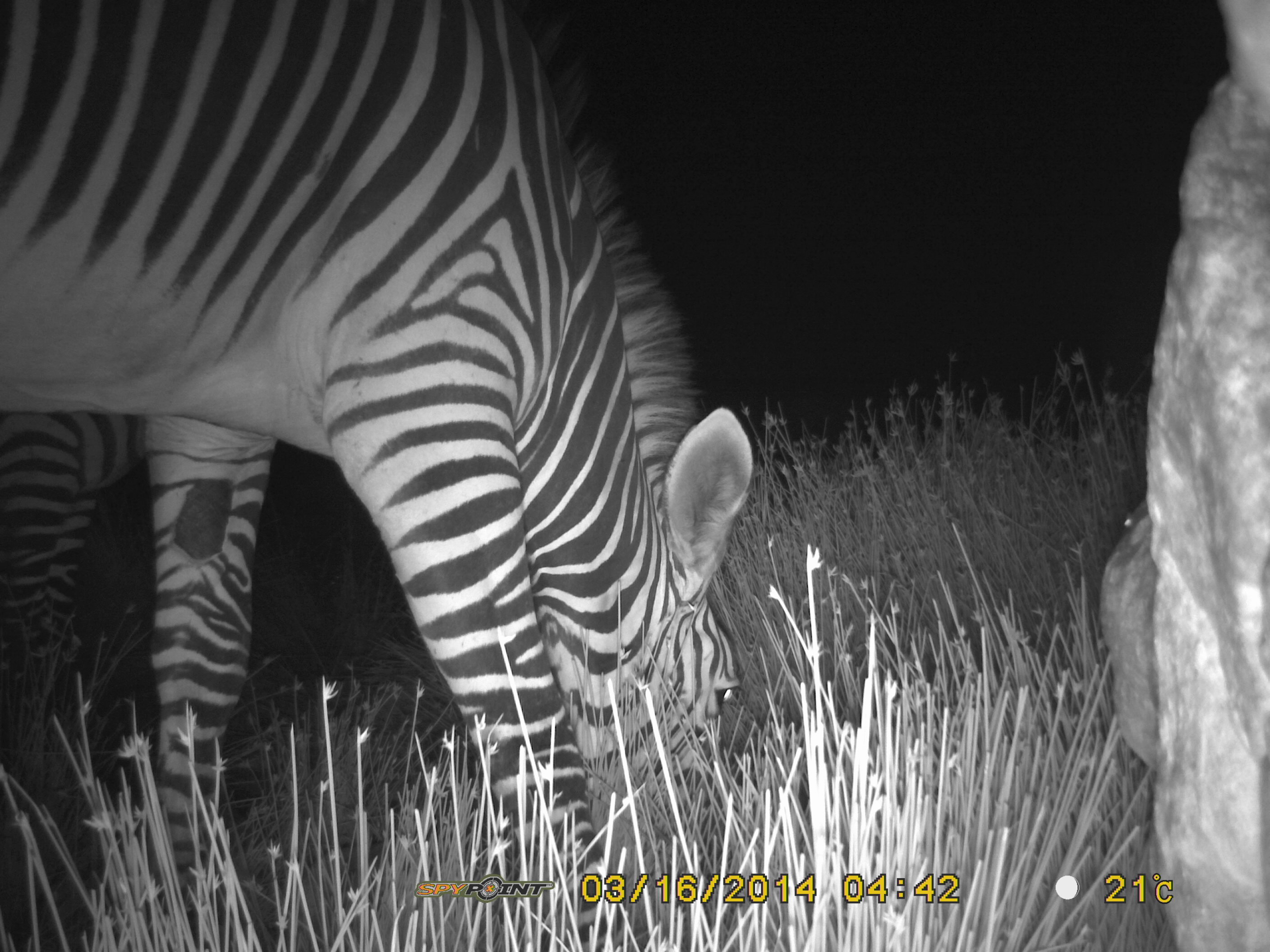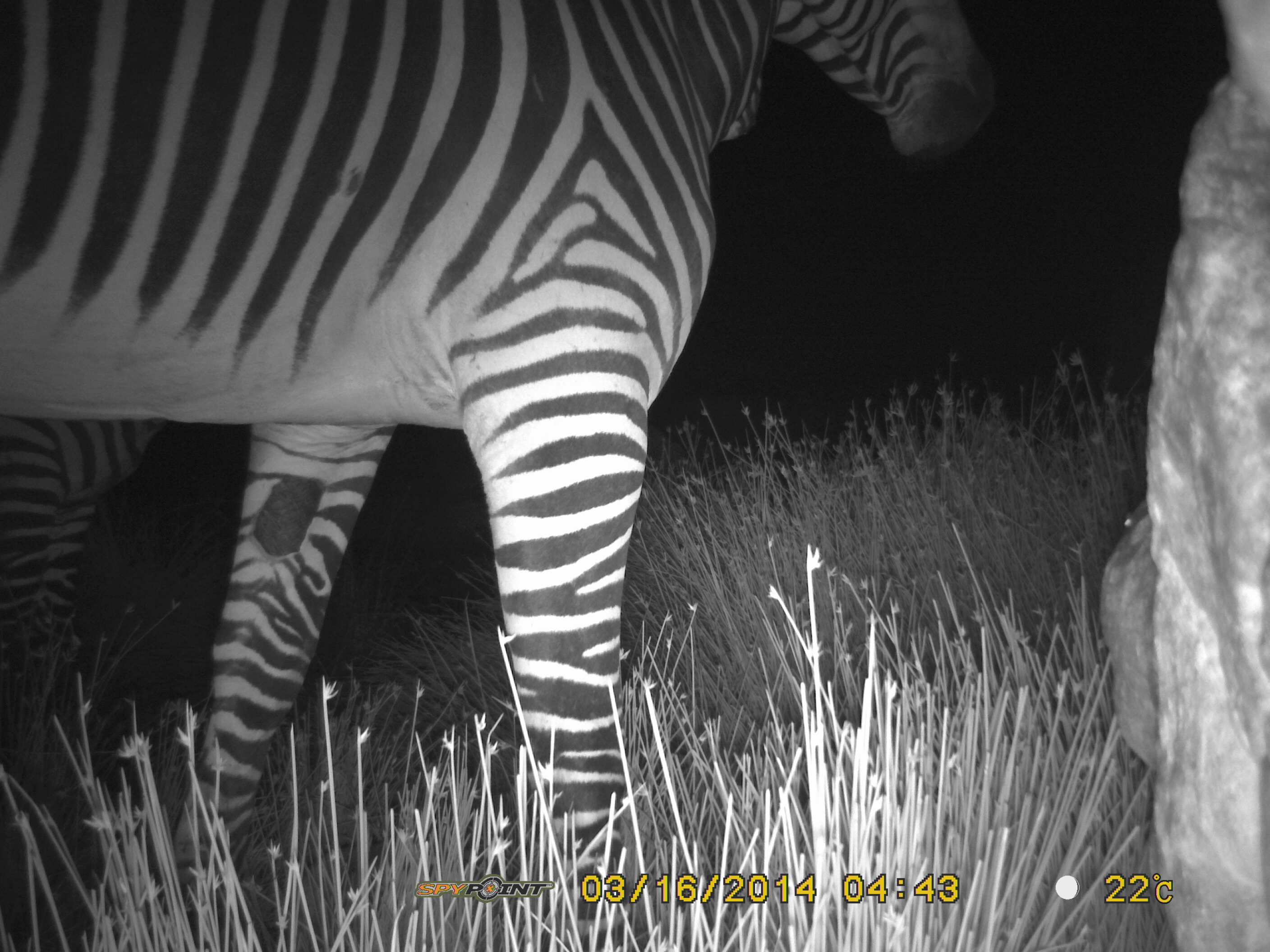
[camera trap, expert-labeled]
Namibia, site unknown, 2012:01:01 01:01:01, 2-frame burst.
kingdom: Animalia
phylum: Chordata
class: Mammalia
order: Perissodactyla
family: Equidae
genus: Equus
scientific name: Equus zebra hartmannae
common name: hartmann's mountain zebra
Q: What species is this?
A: Equus zebra hartmannae (hartmann's mountain zebra).